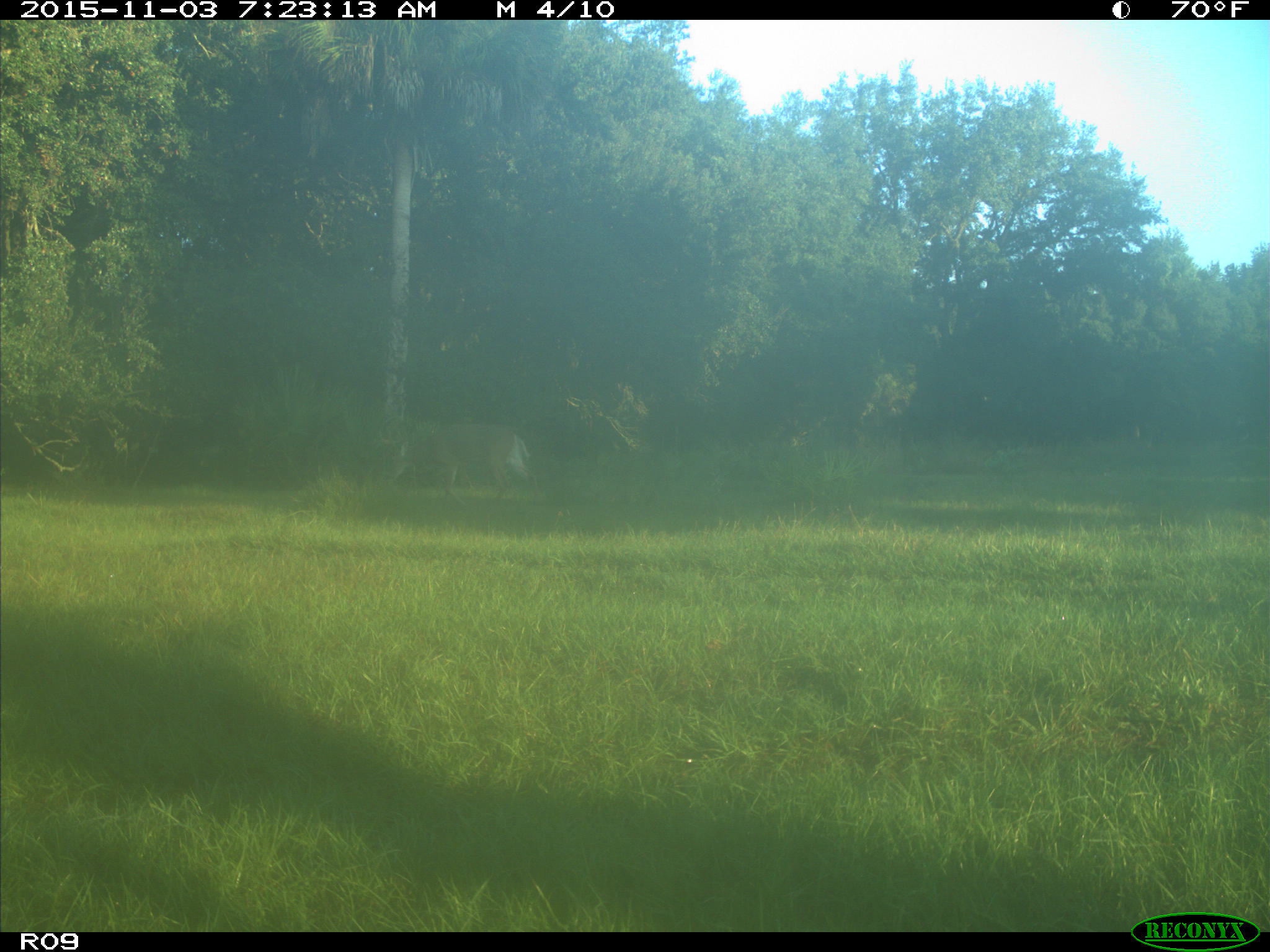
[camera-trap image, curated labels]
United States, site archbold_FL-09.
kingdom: Animalia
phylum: Chordata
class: Mammalia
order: Artiodactyla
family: Cervidae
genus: Odocoileus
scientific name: Odocoileus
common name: deer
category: unidentified deer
Unidentified deer (deer) (Odocoileus).